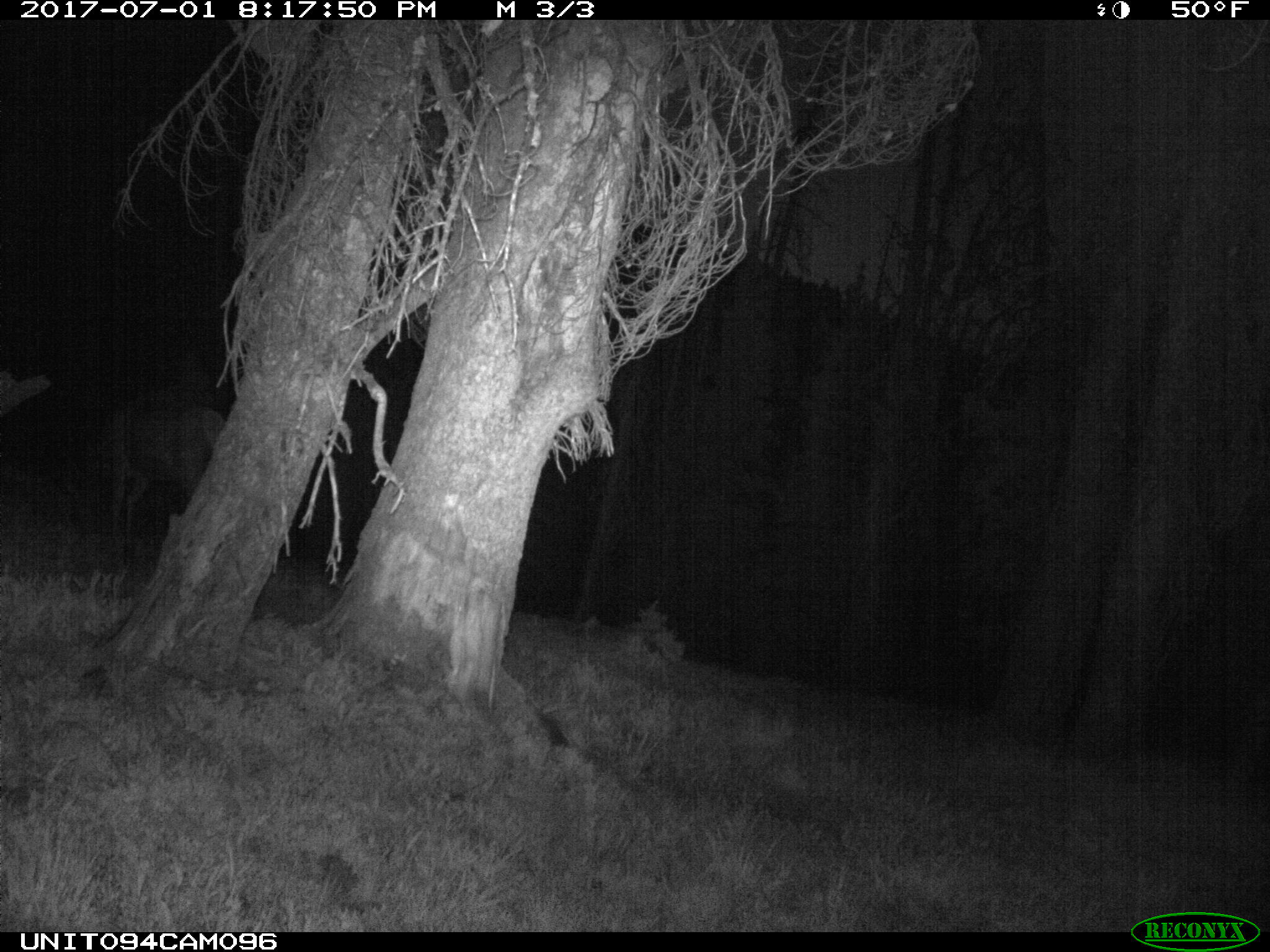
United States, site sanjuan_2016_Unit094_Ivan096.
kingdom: Animalia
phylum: Chordata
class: Mammalia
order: Artiodactyla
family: Cervidae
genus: Cervus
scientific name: Cervus elaphus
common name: red deer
Cervus elaphus (red deer).